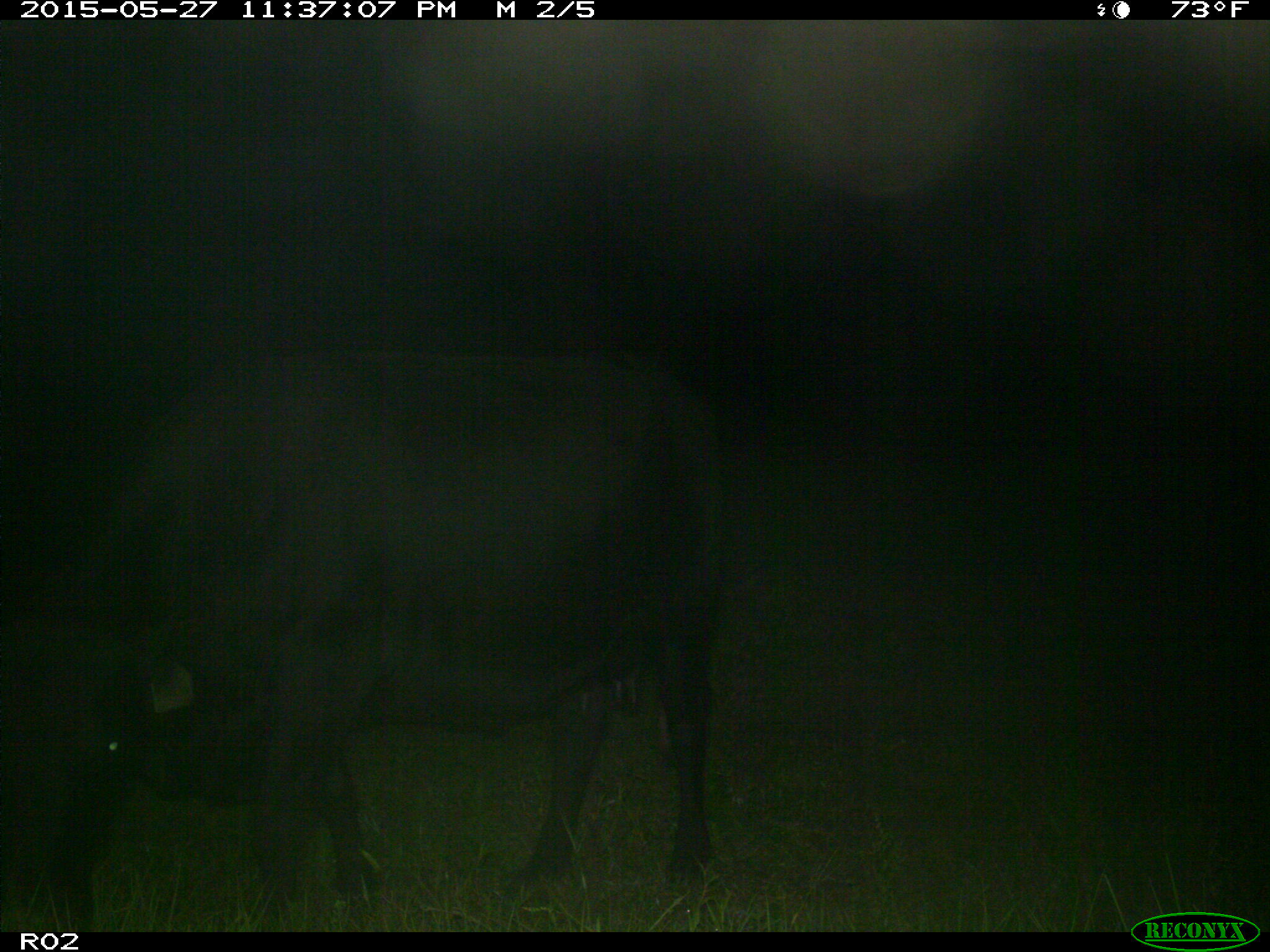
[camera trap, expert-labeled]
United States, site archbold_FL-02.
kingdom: Animalia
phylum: Chordata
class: Mammalia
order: Artiodactyla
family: Bovidae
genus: Bos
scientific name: Bos taurus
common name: domestic cow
Bos taurus (domestic cow).